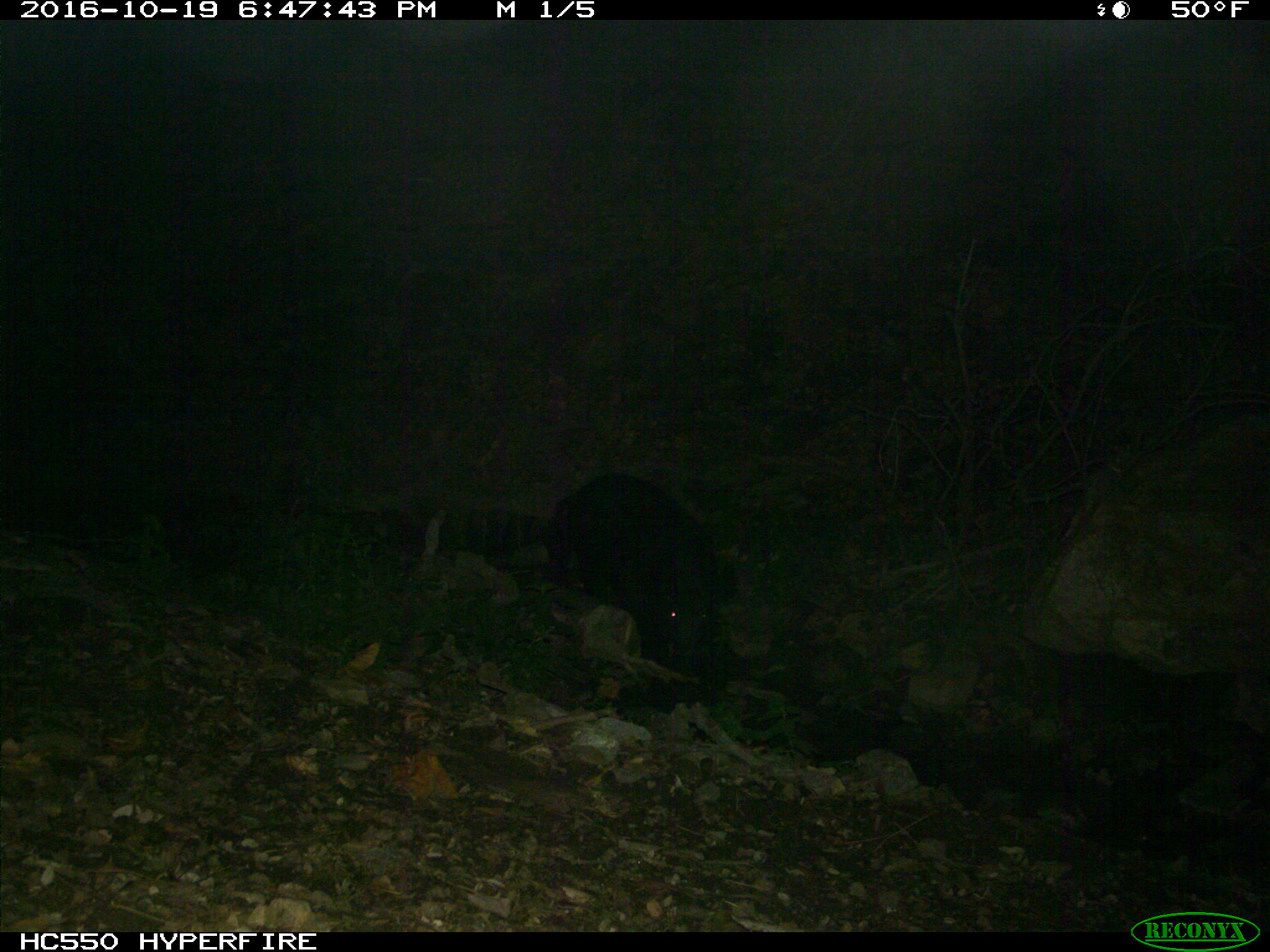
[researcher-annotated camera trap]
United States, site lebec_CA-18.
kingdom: Animalia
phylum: Chordata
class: Mammalia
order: Artiodactyla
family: Suidae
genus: Sus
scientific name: Sus scrofa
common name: wild boar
Sus scrofa (wild boar).